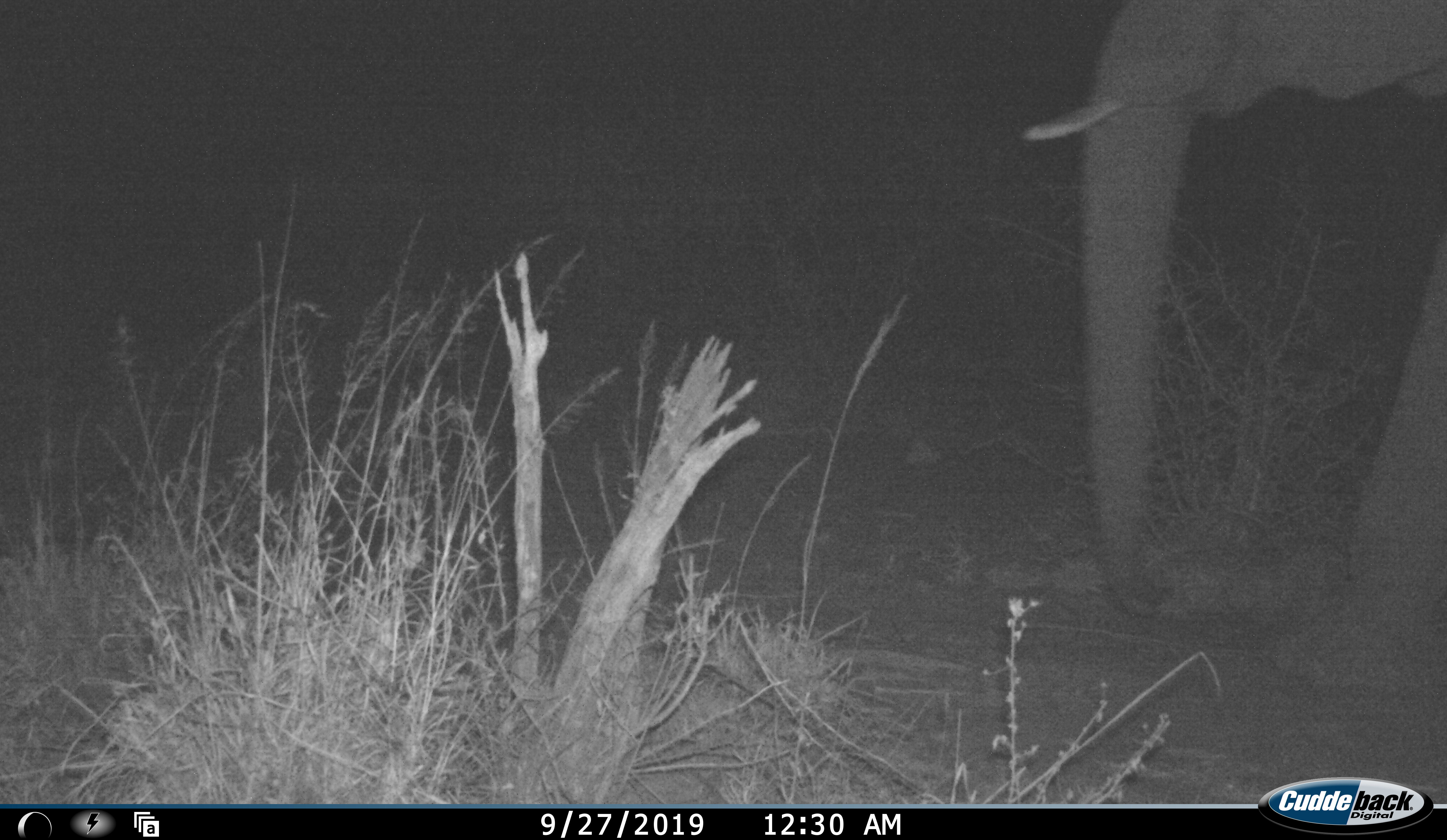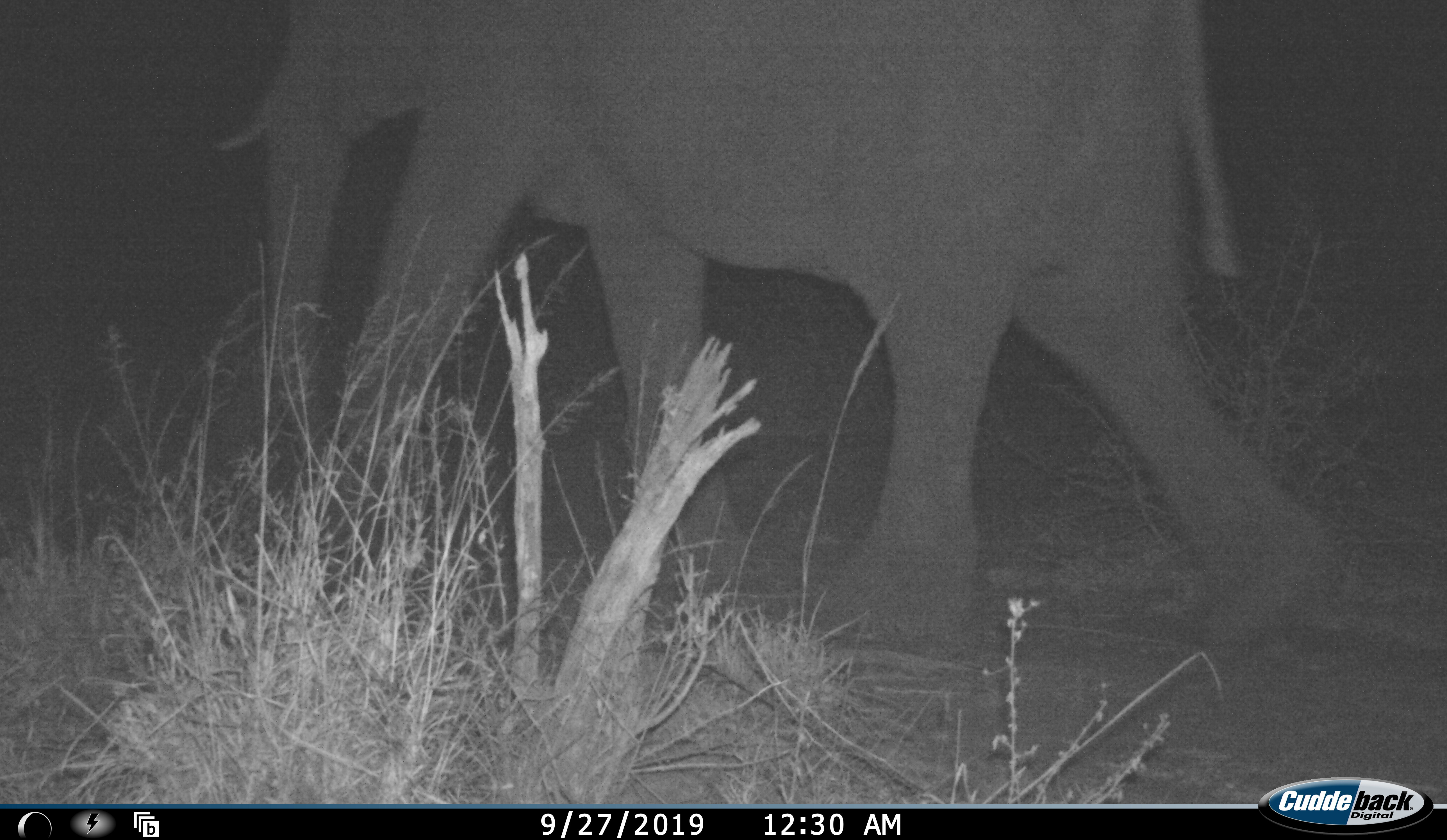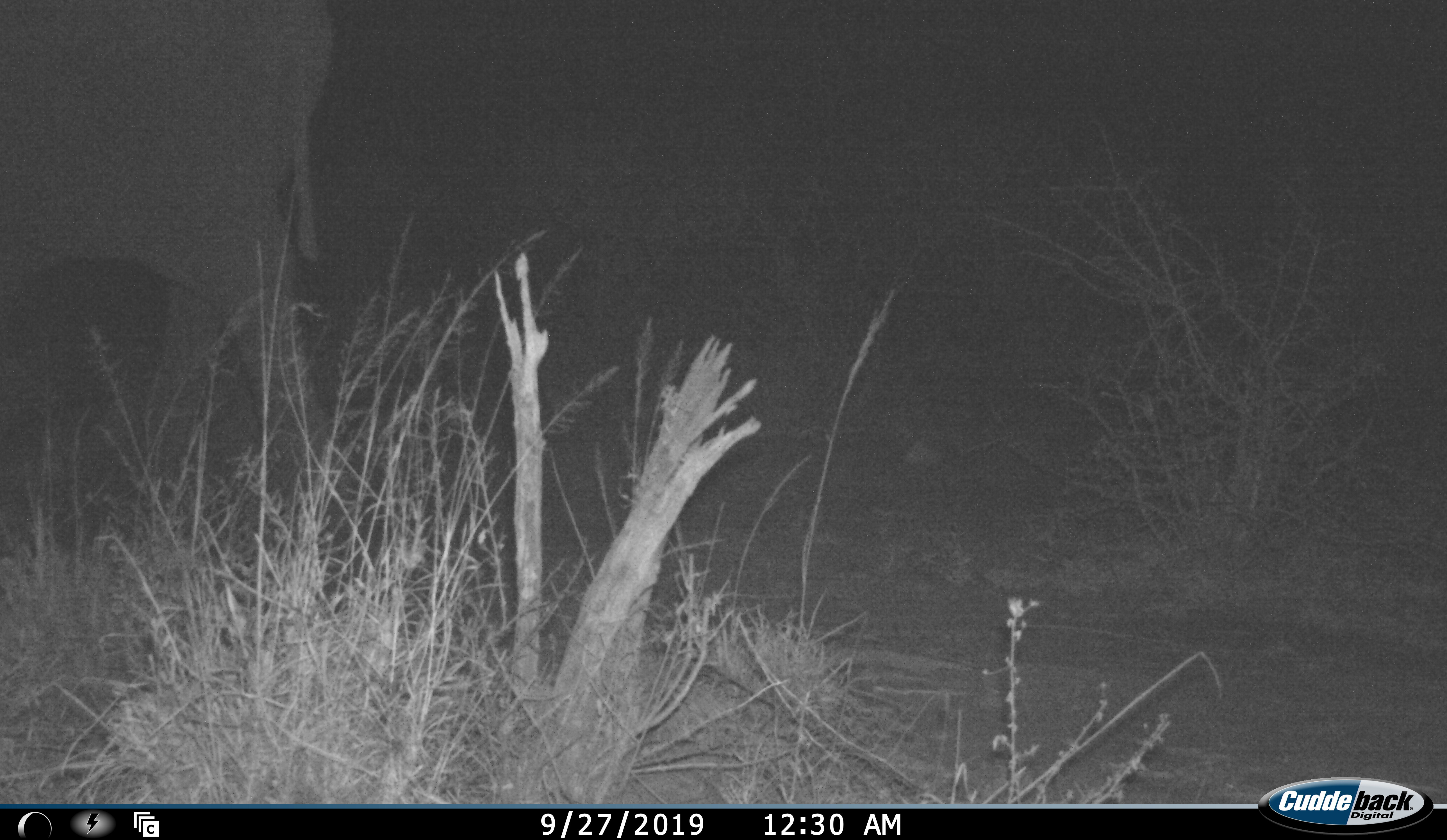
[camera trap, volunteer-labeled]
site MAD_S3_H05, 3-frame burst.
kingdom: Animalia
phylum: Chordata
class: Mammalia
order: Proboscidea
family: Elephantidae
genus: Loxodonta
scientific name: Loxodonta africana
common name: african bush elephant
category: elephant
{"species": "elephant (african bush elephant) (Loxodonta africana)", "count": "1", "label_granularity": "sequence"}